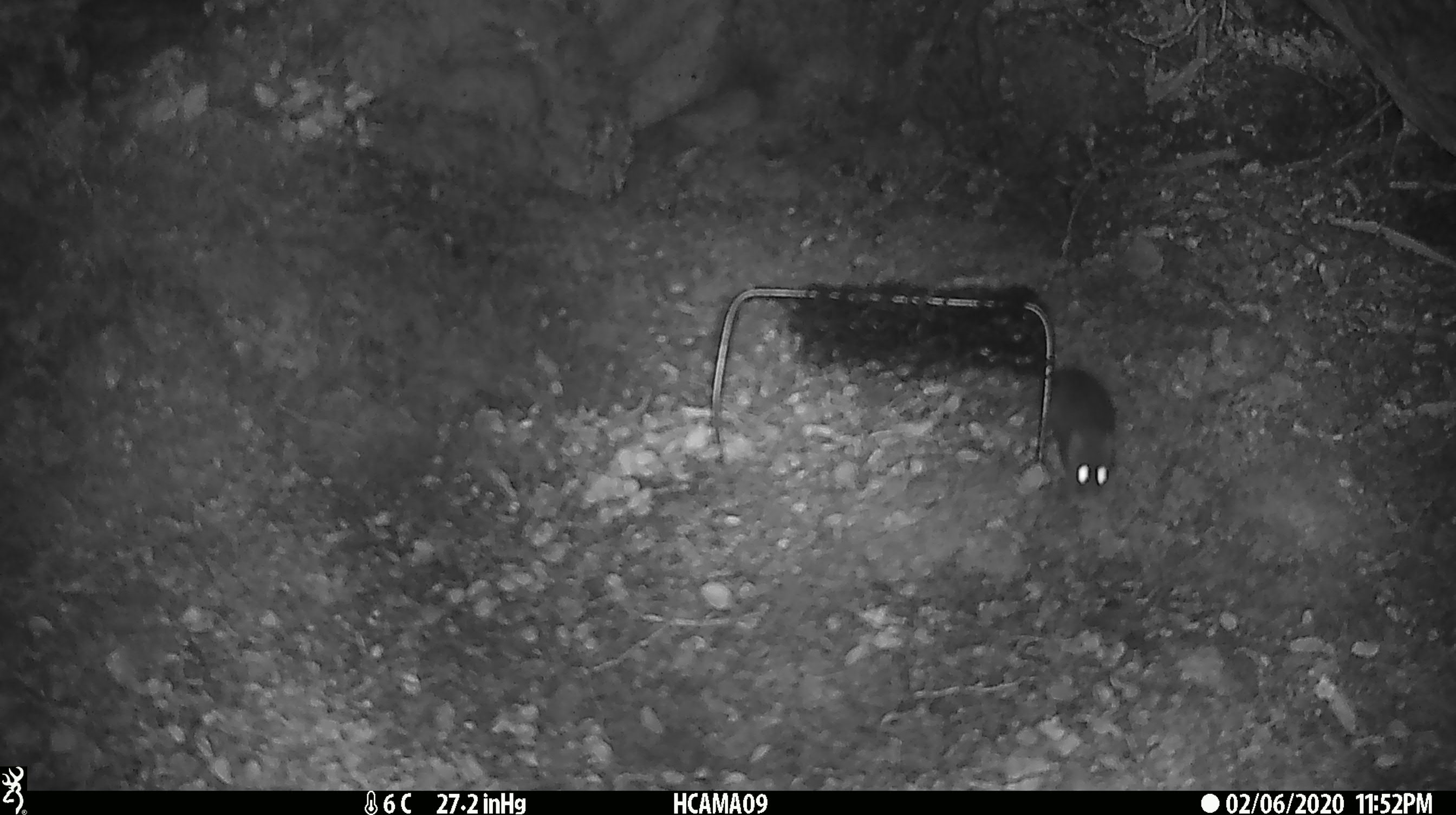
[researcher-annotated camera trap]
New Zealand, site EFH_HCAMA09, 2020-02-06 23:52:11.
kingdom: Animalia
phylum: Chordata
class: Mammalia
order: Rodentia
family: Muridae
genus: Mus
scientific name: Mus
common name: mouse